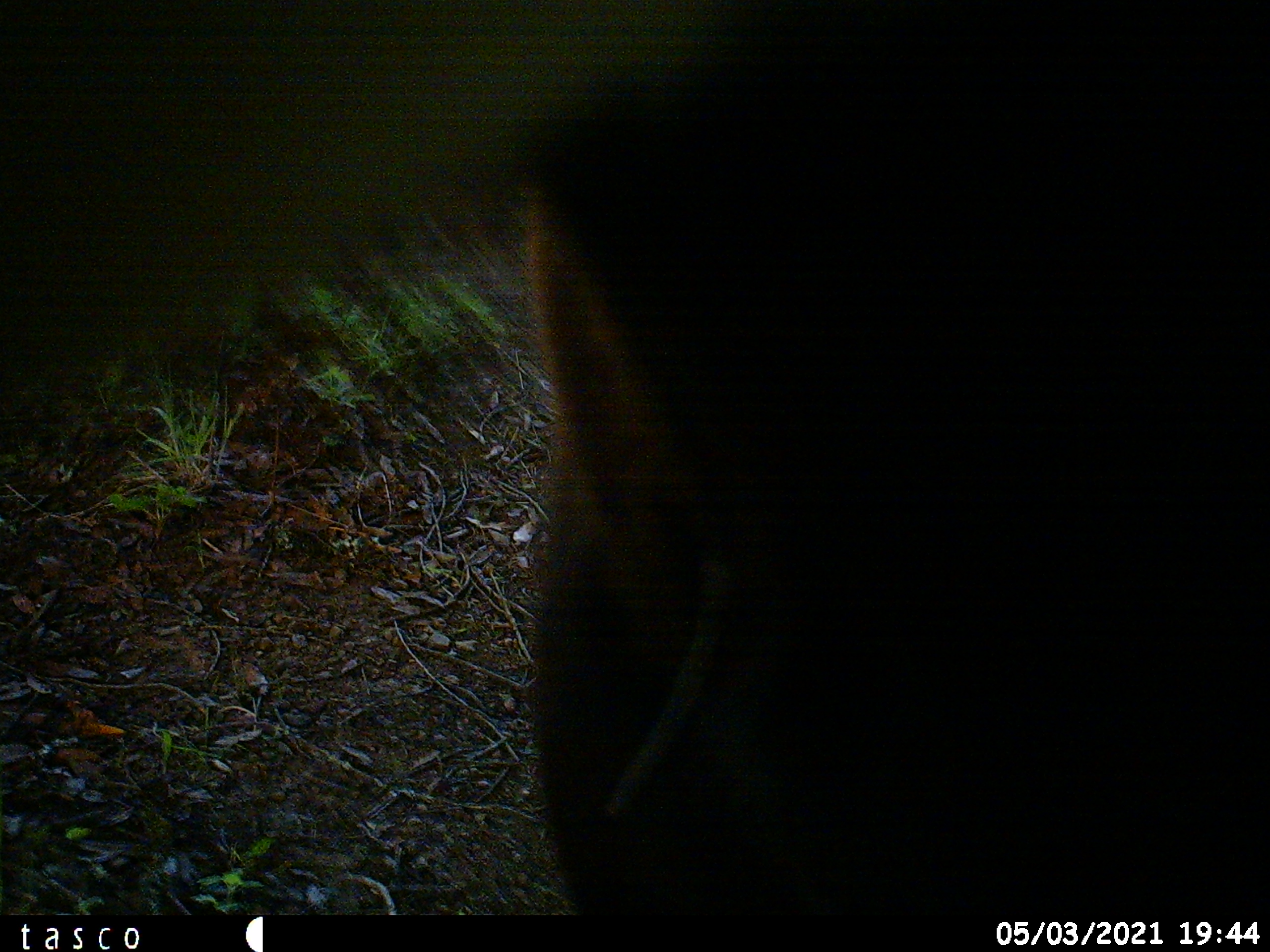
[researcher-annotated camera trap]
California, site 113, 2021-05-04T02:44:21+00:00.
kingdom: Animalia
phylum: Chordata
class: Mammalia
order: Artiodactyla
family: Bovidae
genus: Bos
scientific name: Bos taurus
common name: domestic cattle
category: cattle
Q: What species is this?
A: Cattle (domestic cattle) (Bos taurus).